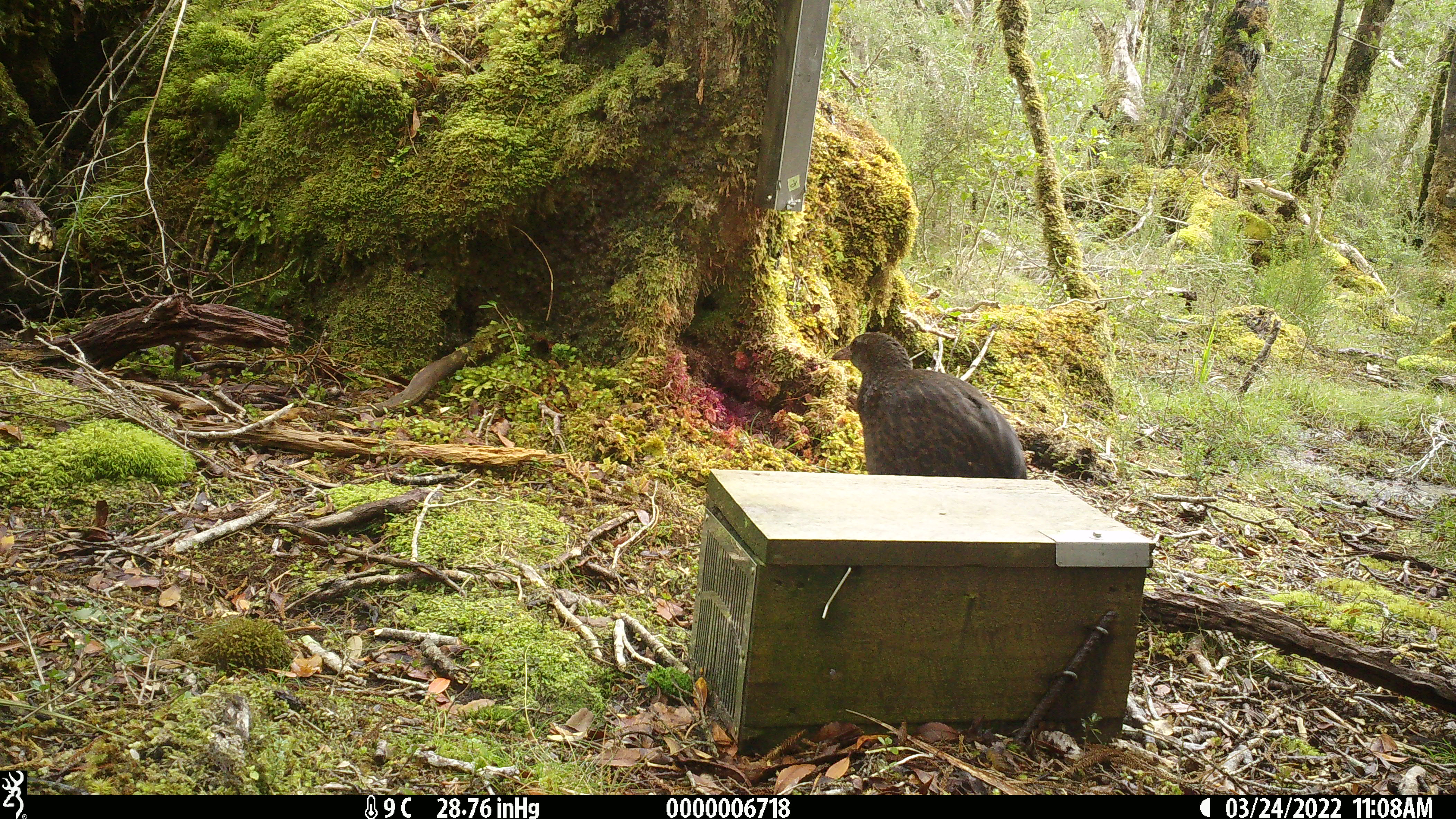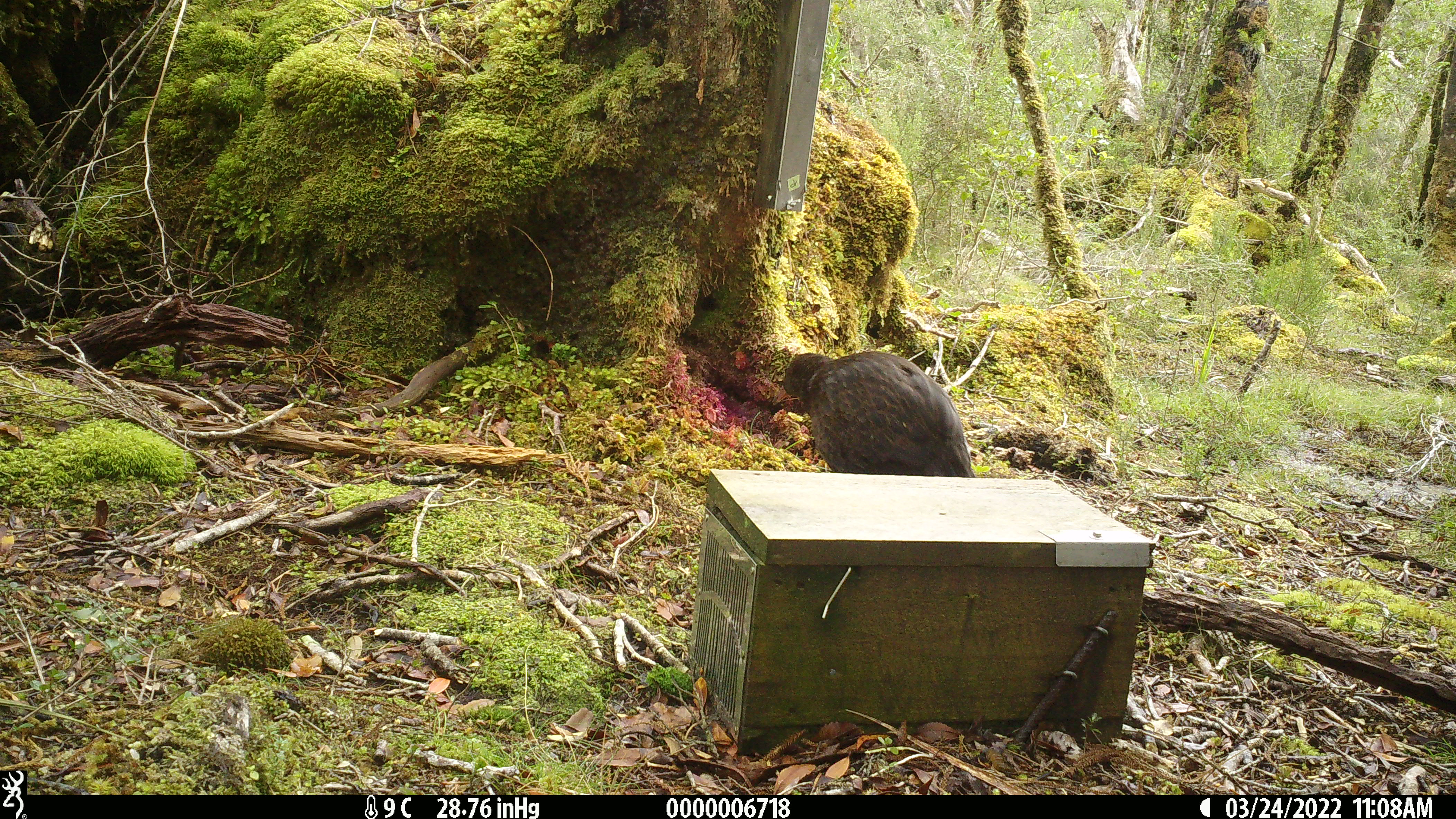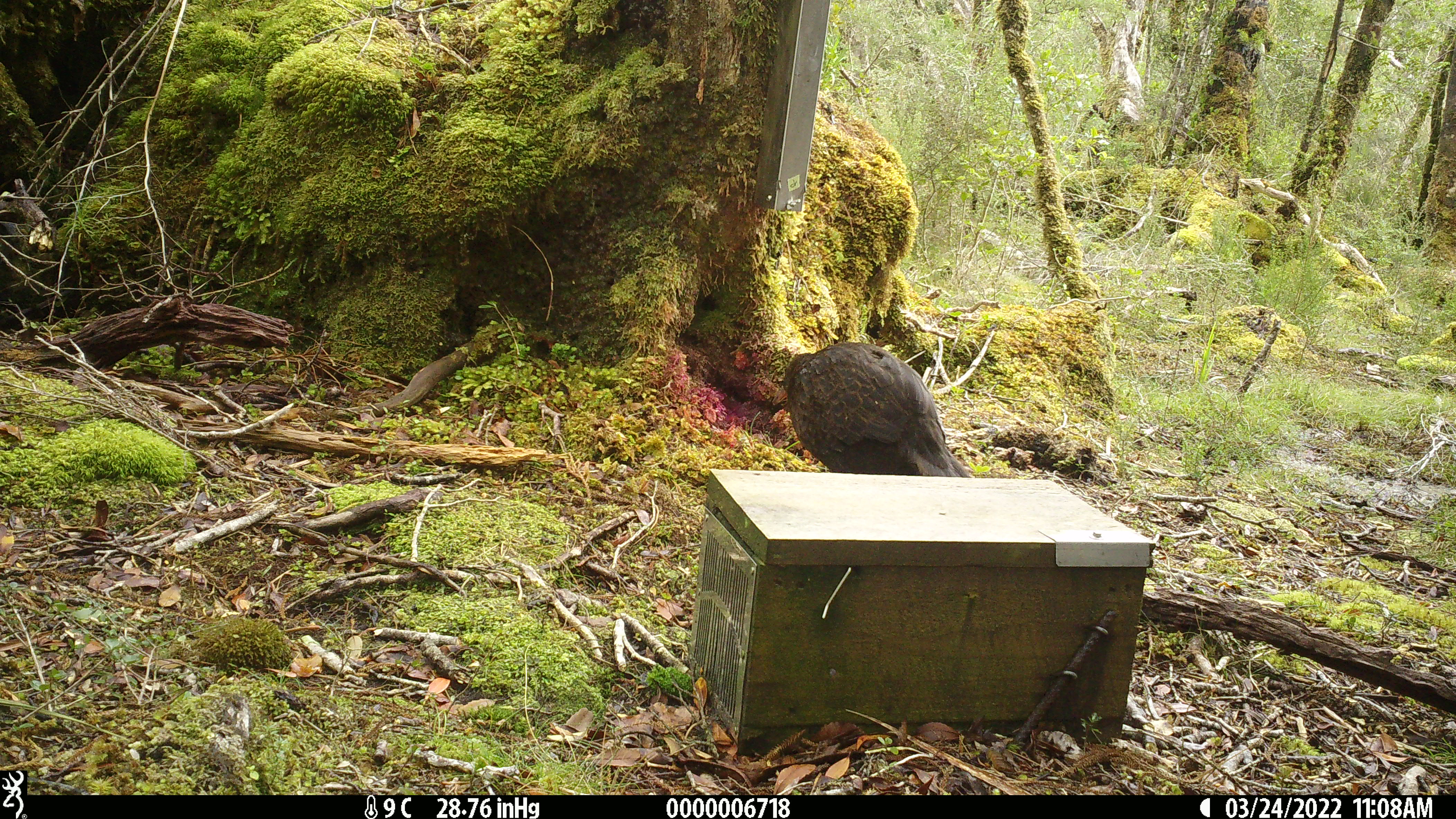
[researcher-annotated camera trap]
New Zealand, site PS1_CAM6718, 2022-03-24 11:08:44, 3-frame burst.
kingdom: Animalia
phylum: Chordata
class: Aves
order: Gruiformes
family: Rallidae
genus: Gallirallus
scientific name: Gallirallus australis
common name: weka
Weka (Gallirallus australis).